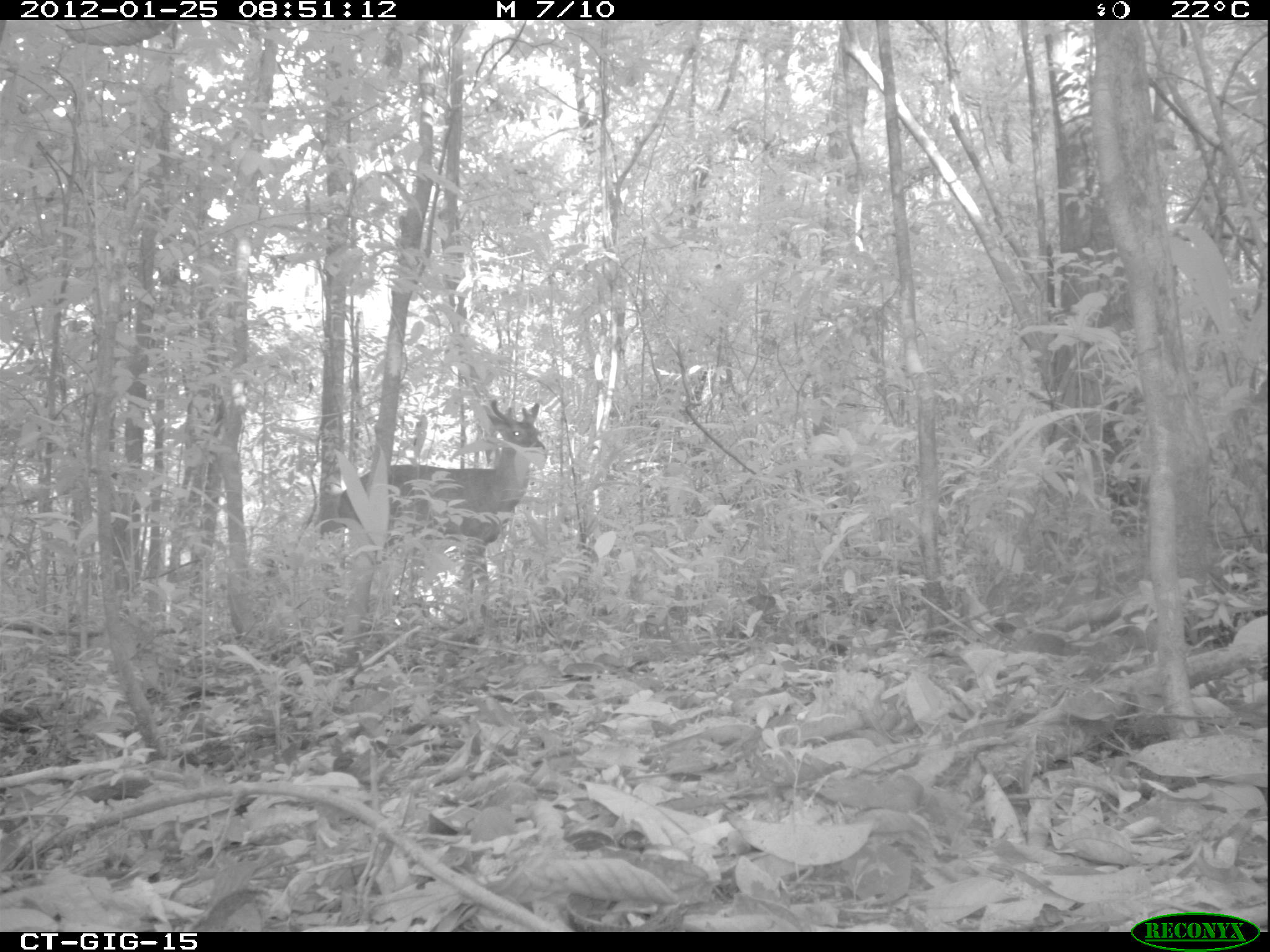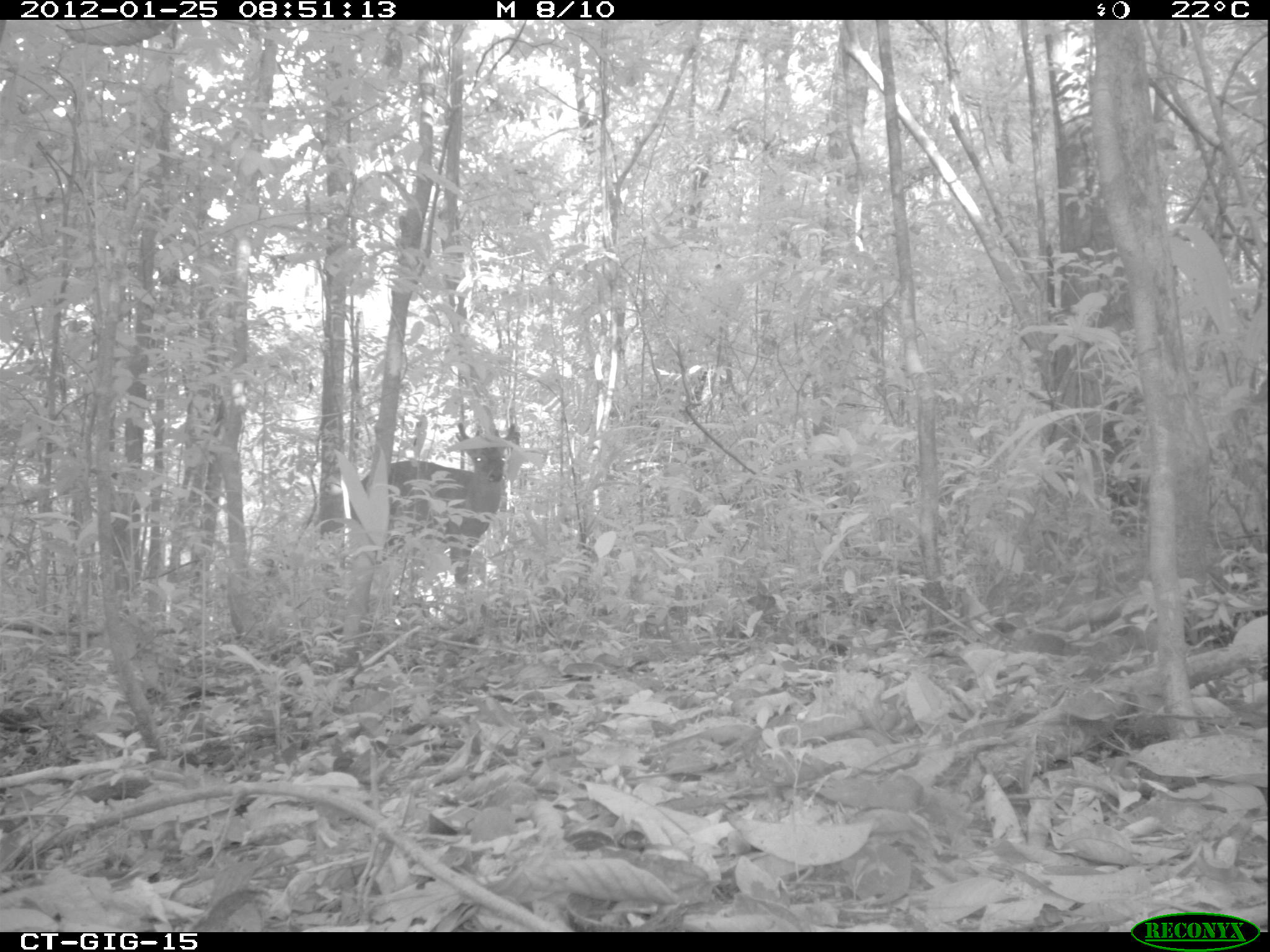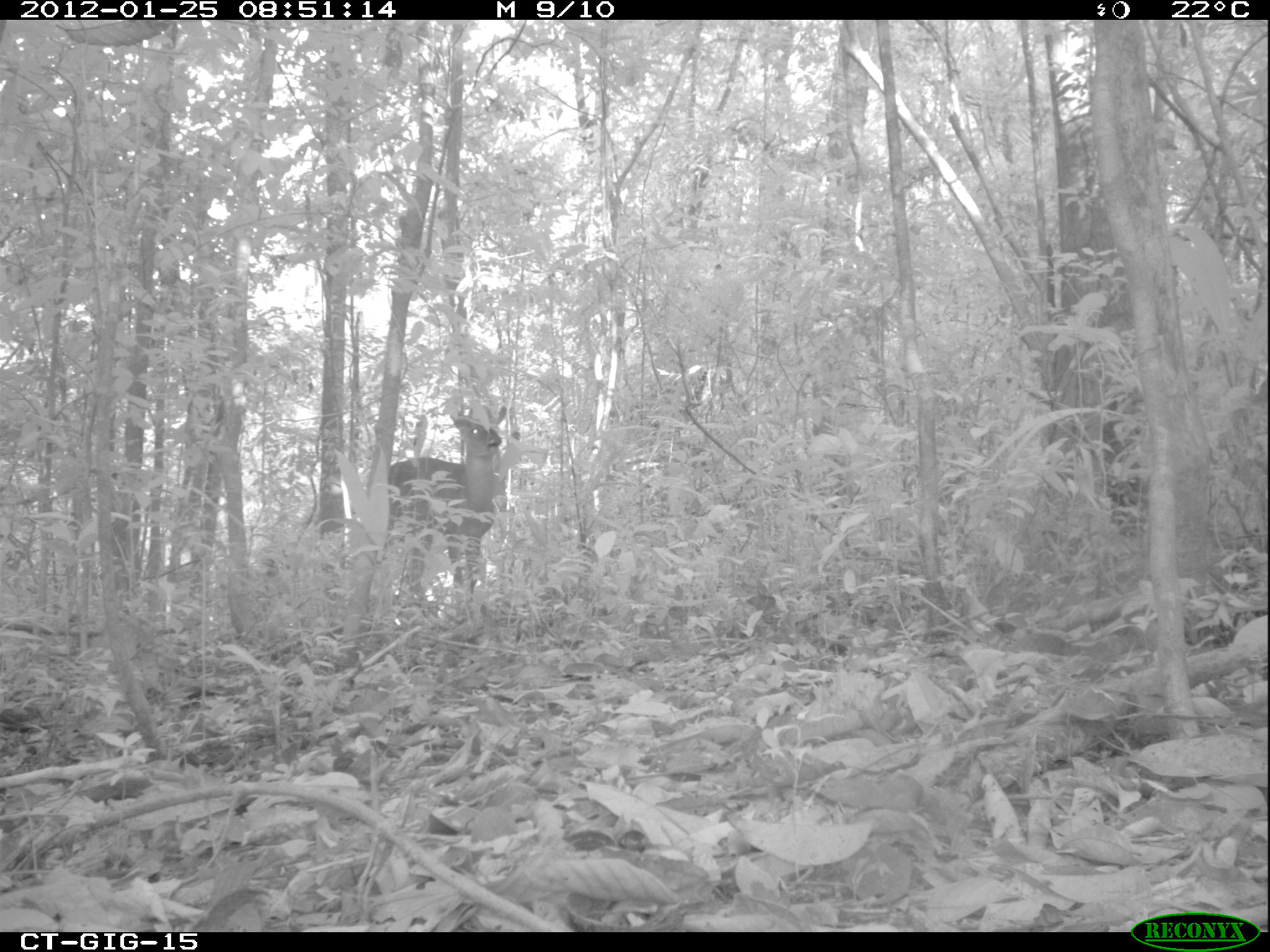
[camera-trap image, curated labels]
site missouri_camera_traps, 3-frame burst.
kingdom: Animalia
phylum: Chordata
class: Mammalia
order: Artiodactyla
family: Cervidae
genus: Odocoileus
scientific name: Odocoileus virginianus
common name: white-tailed deer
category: white tailed deer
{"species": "white tailed deer (white-tailed deer) (Odocoileus virginianus)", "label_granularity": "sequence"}